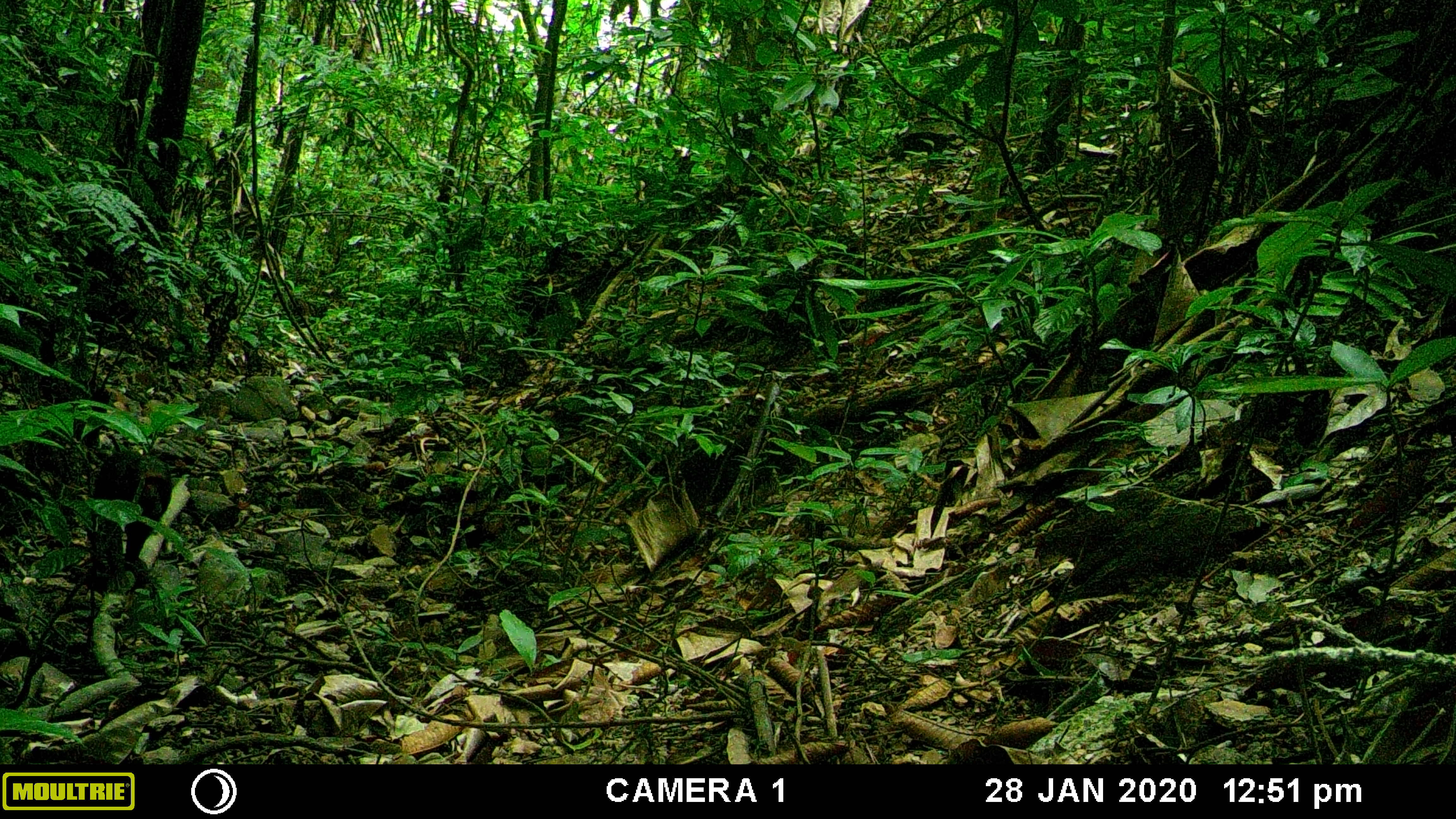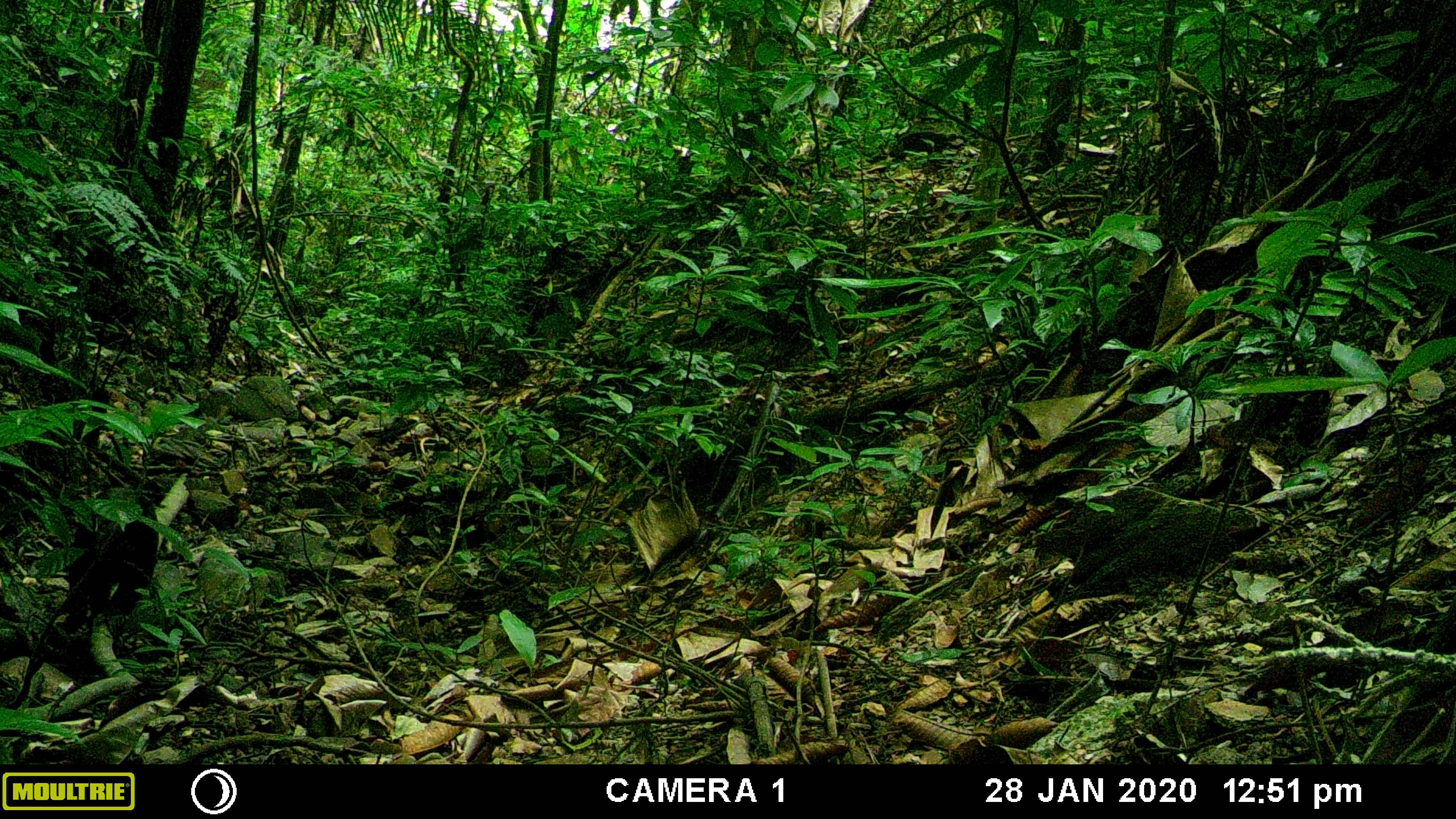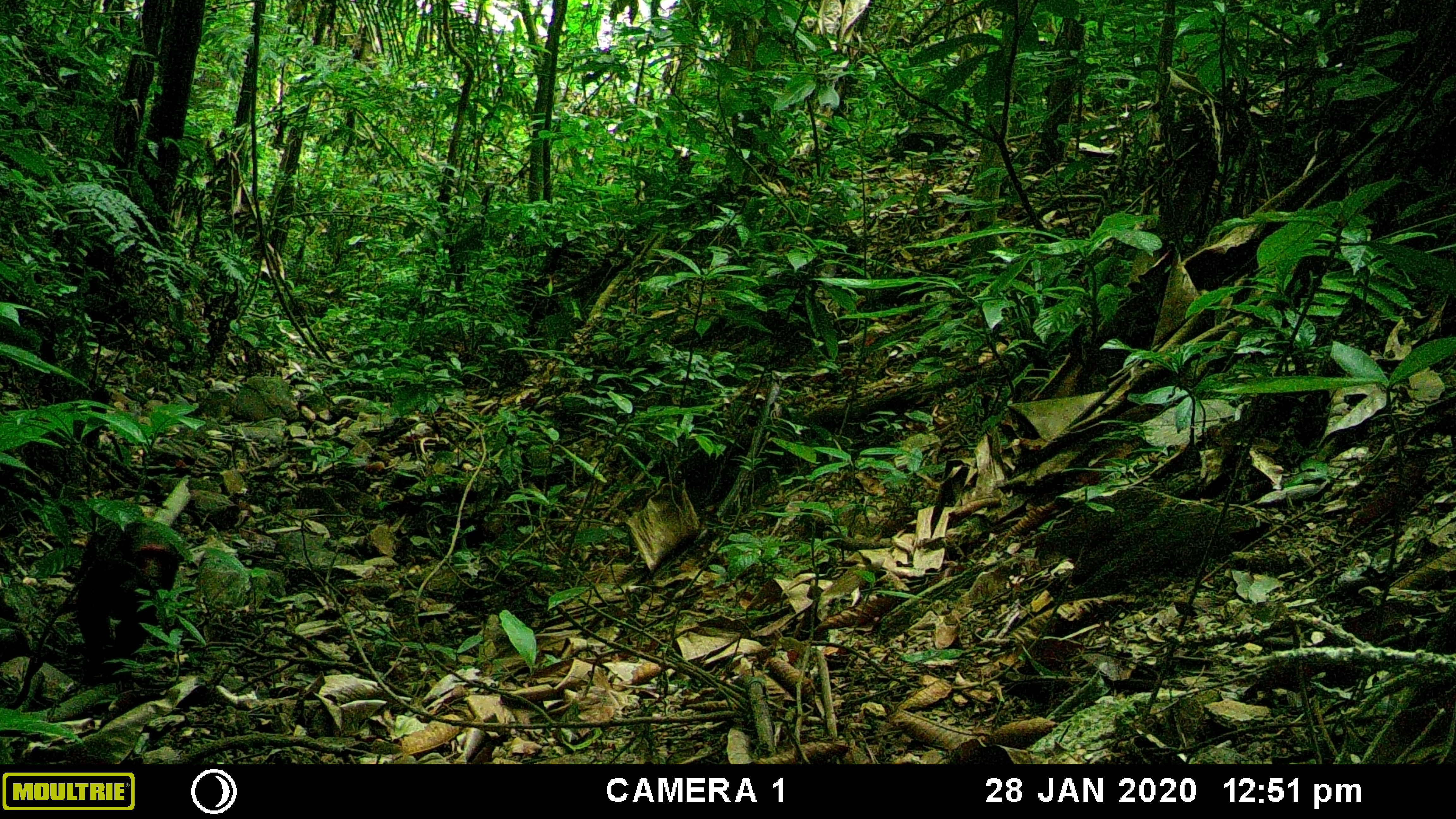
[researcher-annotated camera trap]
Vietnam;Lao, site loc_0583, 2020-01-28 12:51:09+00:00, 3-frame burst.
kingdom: Animalia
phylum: Chordata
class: Mammalia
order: Primates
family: Cercopithecidae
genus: Macaca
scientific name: Macaca arctoides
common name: stump-tailed macaque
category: stump tailed macaque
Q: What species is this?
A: Stump tailed macaque (stump-tailed macaque) (Macaca arctoides).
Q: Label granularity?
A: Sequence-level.